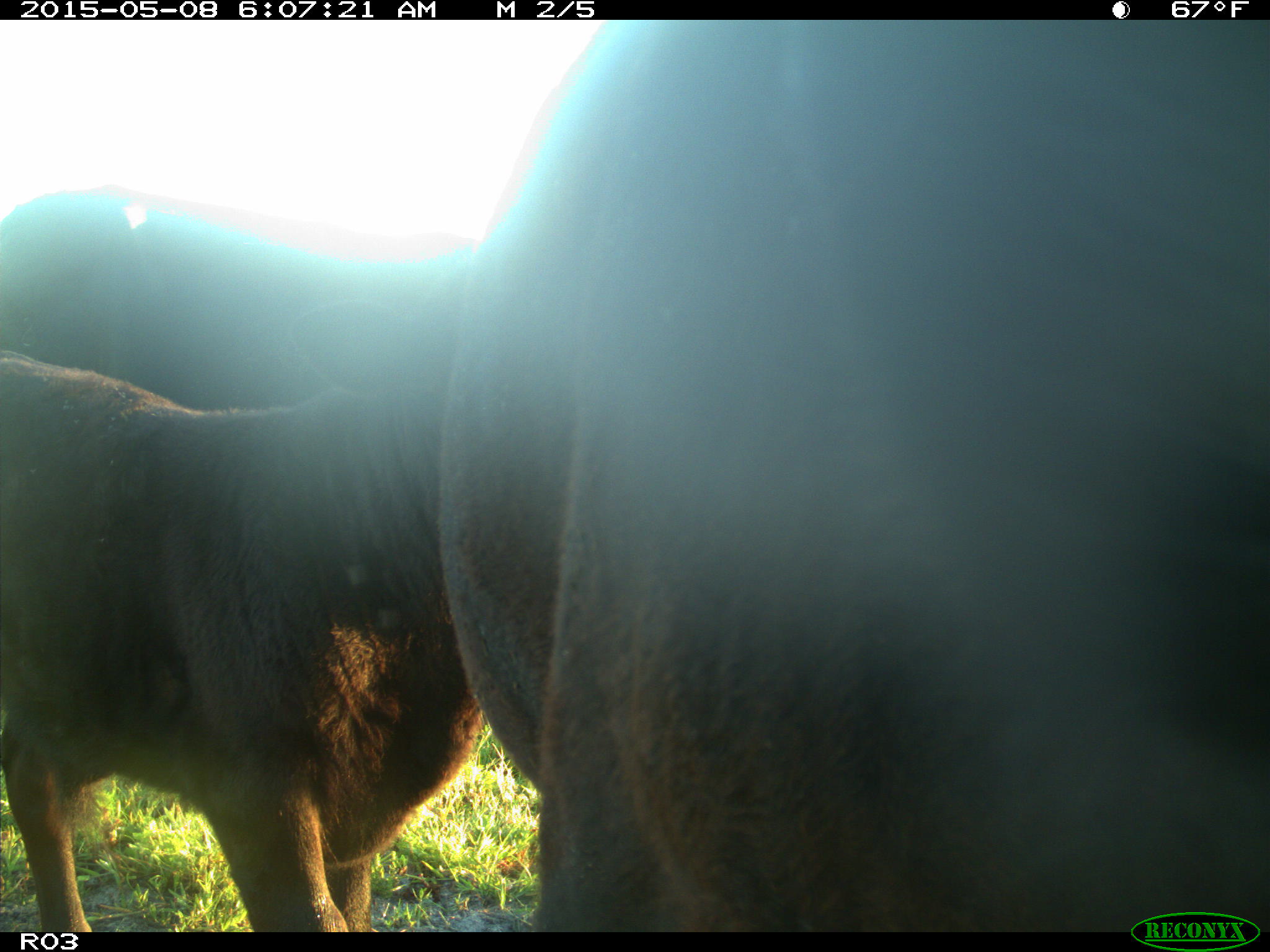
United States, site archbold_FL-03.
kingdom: Animalia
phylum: Chordata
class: Mammalia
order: Artiodactyla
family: Bovidae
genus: Bos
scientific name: Bos taurus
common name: domestic cow